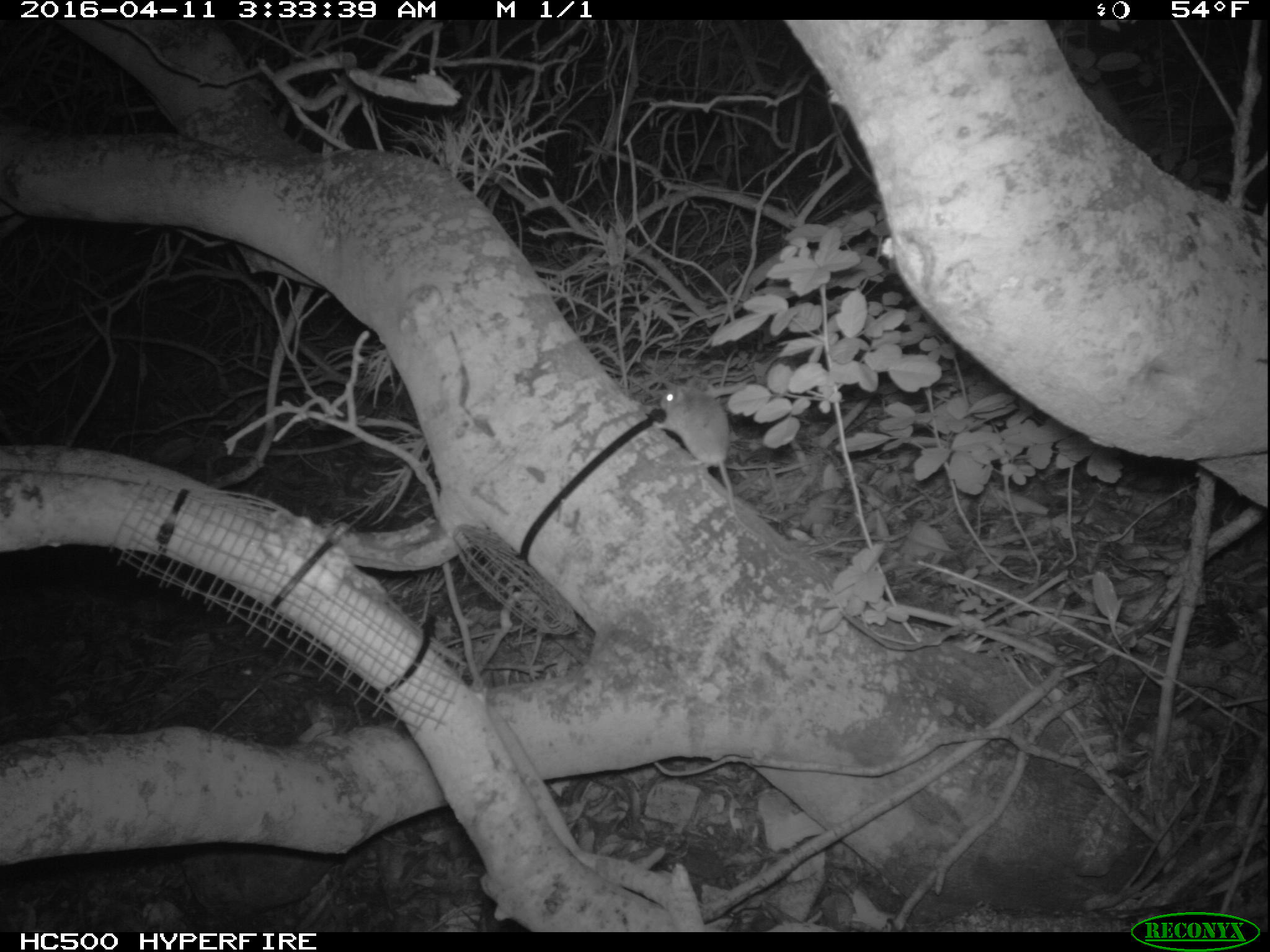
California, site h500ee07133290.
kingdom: Animalia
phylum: Chordata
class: Mammalia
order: Rodentia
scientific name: Rodentia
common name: rodent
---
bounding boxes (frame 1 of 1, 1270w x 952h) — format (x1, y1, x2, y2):
rodent: (650, 384, 761, 539)